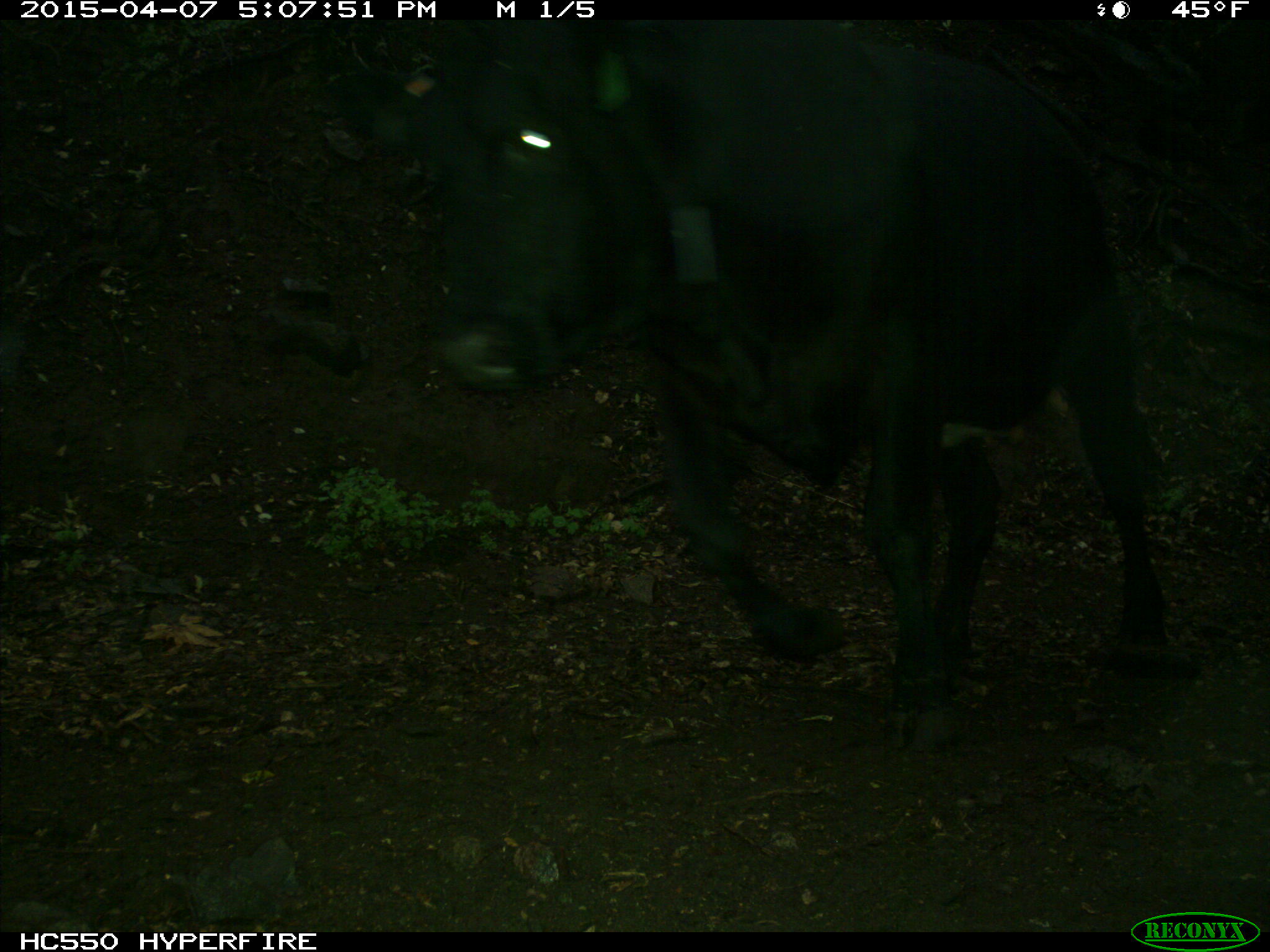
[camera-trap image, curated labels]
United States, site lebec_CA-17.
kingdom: Animalia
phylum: Chordata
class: Mammalia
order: Artiodactyla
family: Bovidae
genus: Bos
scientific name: Bos taurus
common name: domestic cow